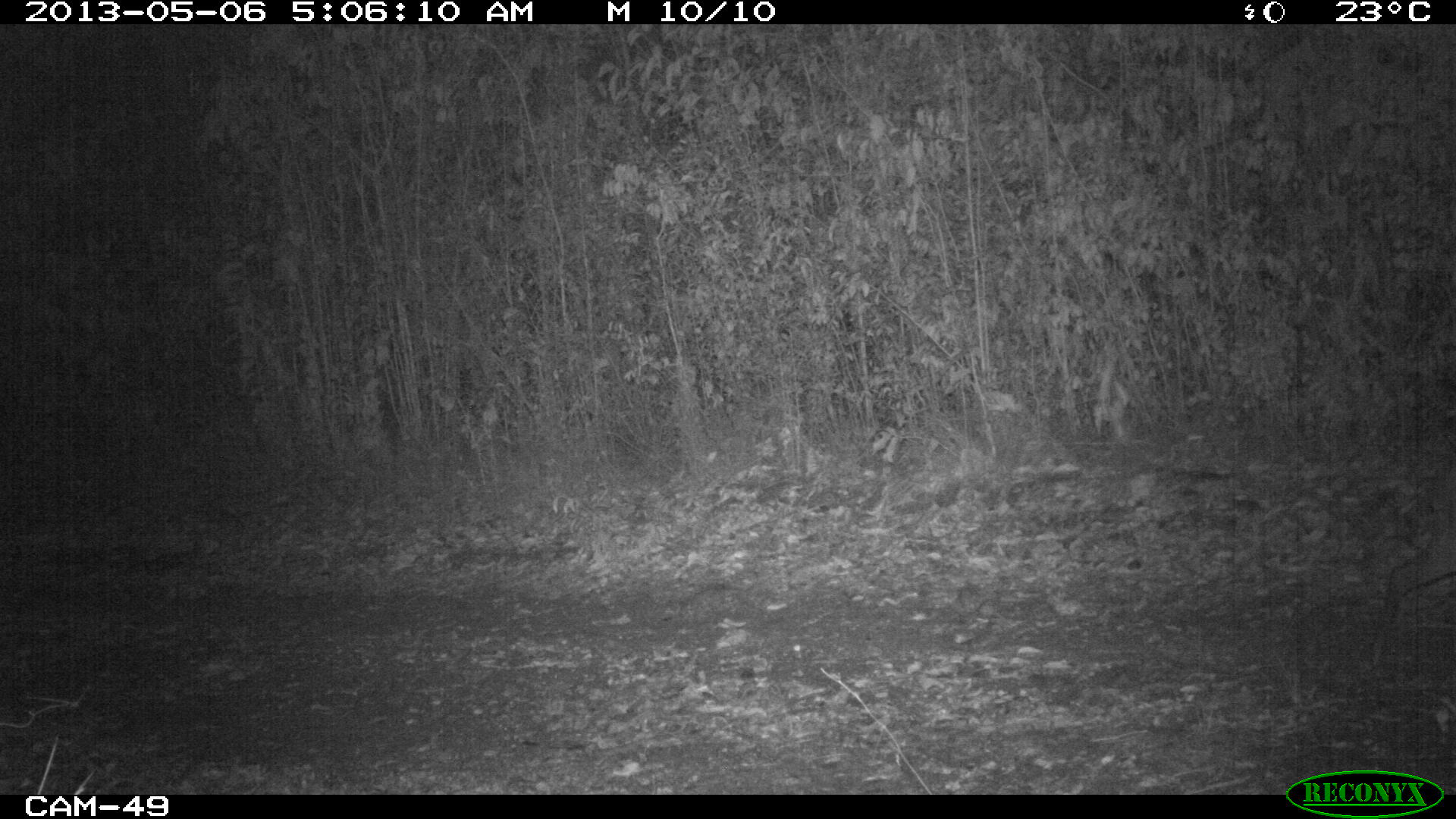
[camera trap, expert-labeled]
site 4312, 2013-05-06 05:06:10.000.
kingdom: Animalia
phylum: Chordata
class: Mammalia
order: Artiodactyla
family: Cervidae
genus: Odocoileus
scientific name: Odocoileus virginianus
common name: white-tailed deer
Odocoileus virginianus (white-tailed deer), count 1, sex female.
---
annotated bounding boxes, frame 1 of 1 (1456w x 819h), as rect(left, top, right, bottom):
odocoileus virginianus: rect(1367, 457, 1456, 667)